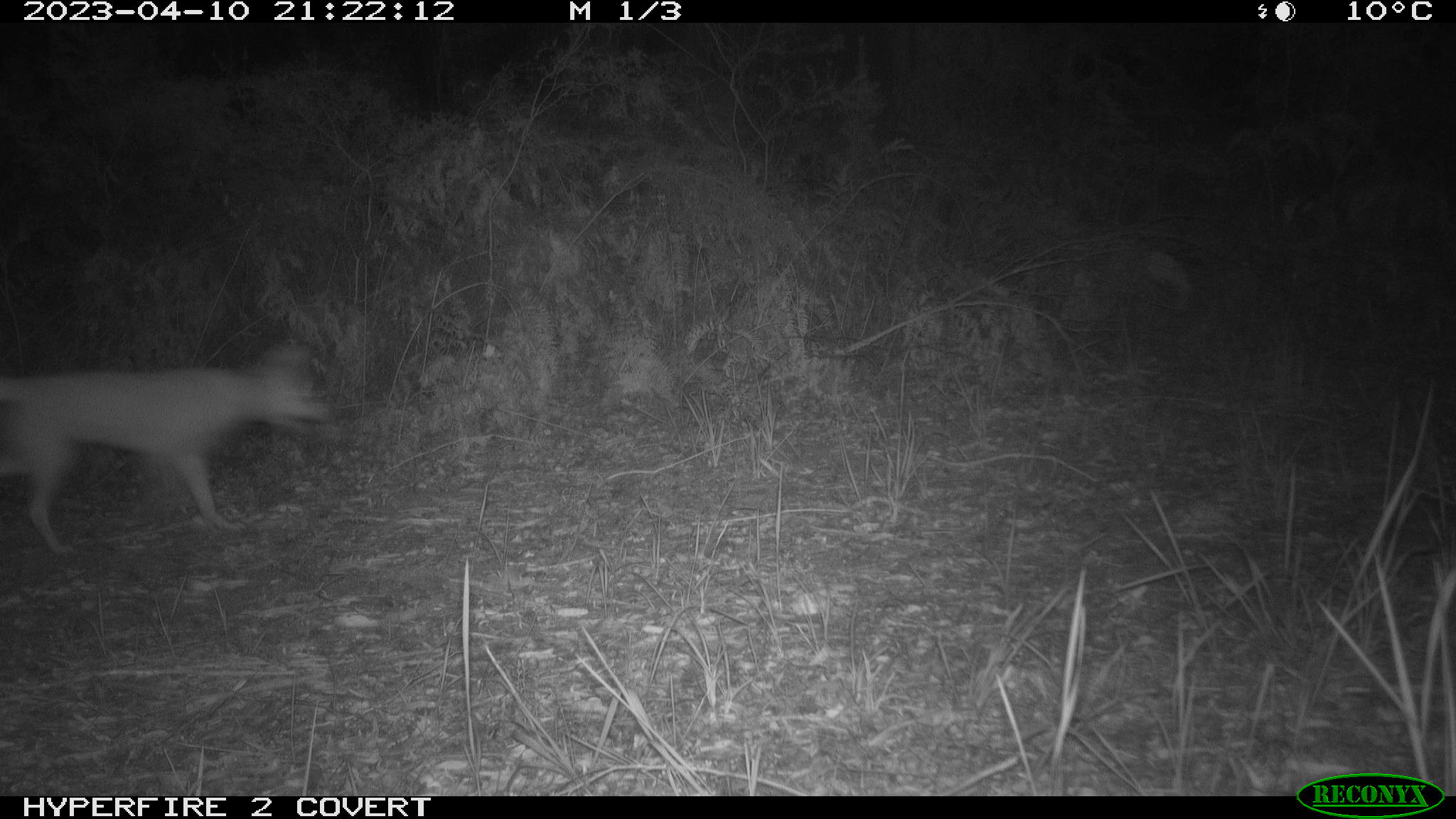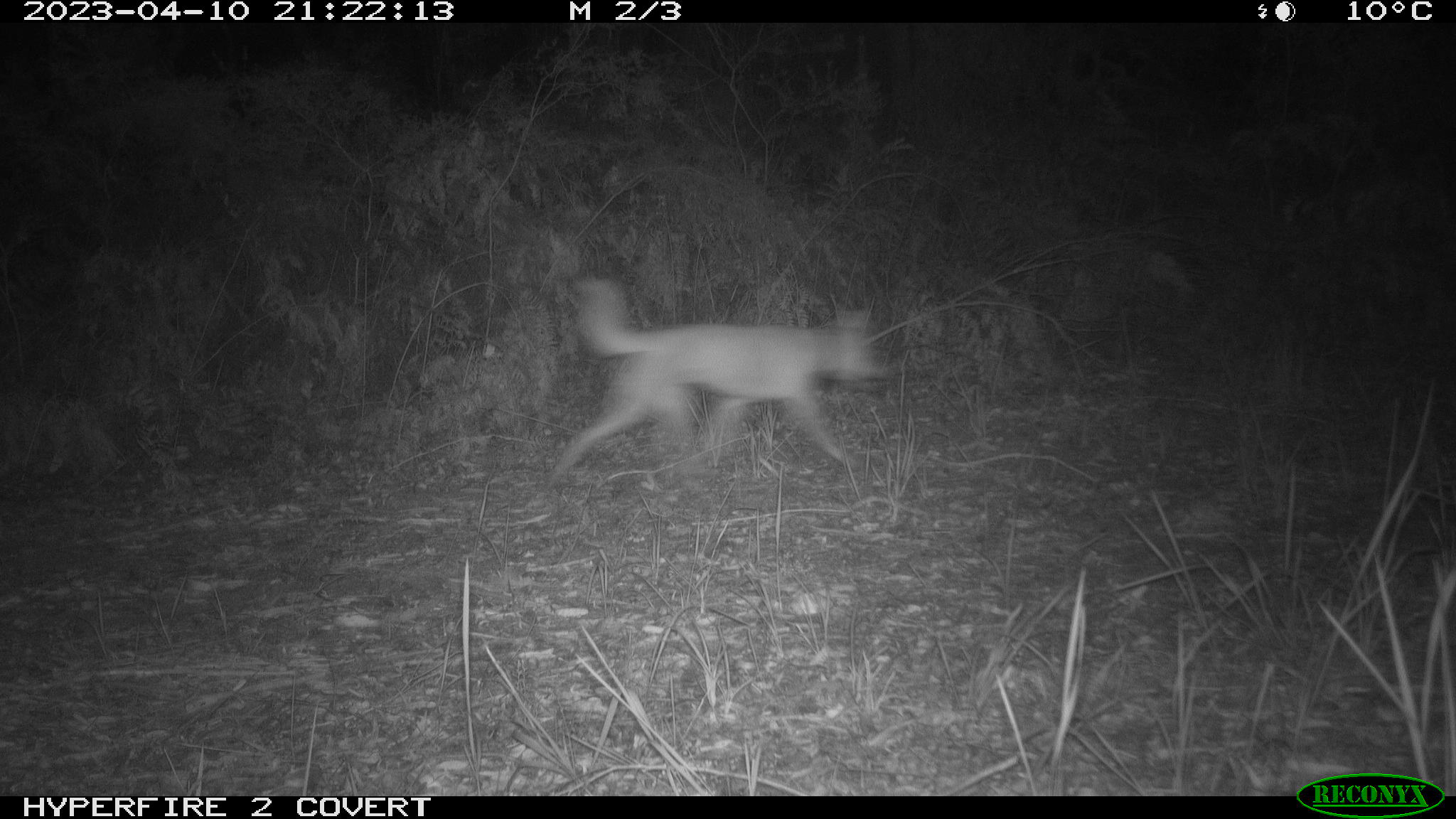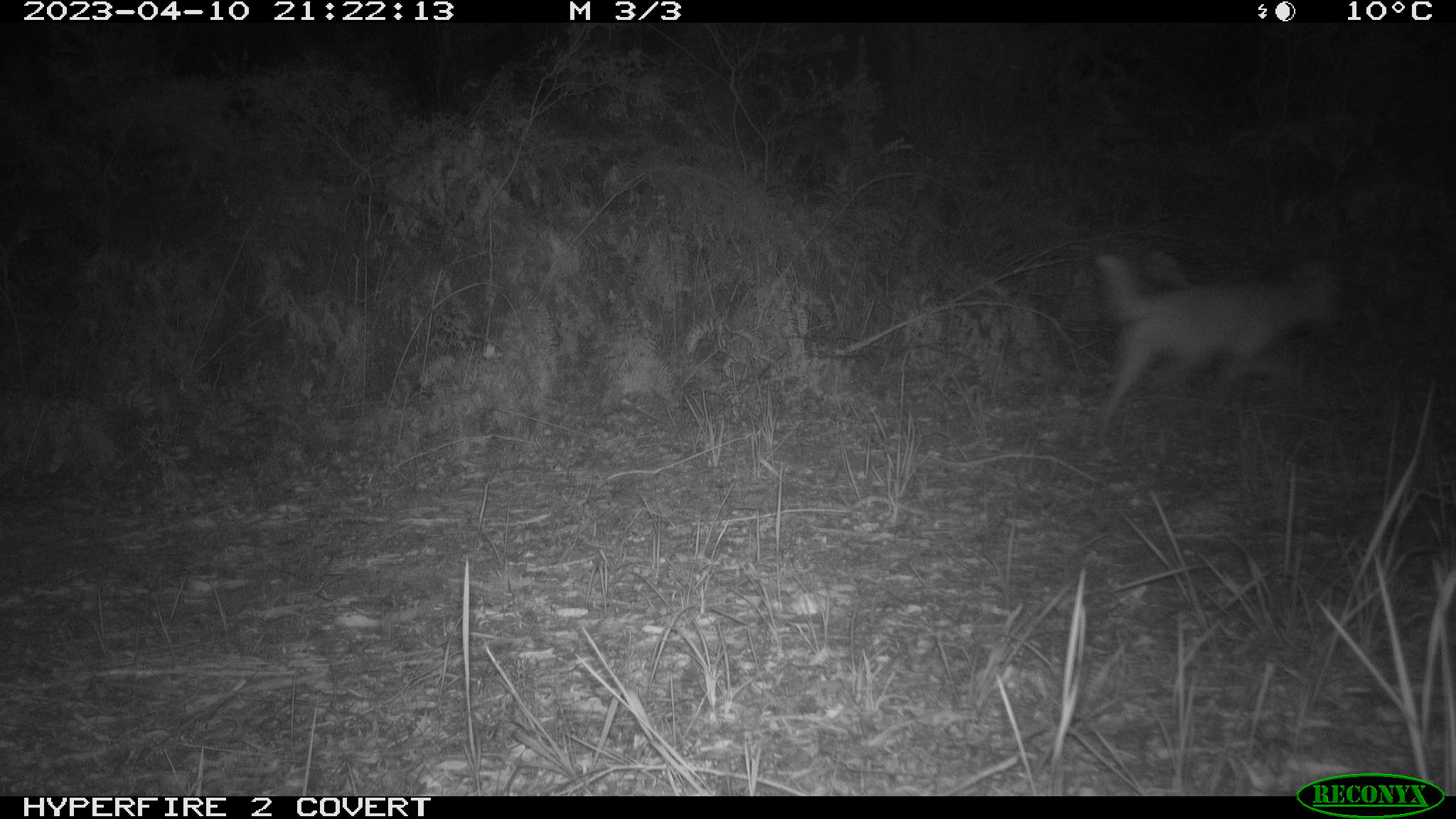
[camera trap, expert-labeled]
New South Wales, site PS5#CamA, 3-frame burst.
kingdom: Animalia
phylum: Chordata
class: Mammalia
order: Carnivora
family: Canidae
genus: Canis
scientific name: Canis familiaris dingo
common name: dingo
Dingo (Canis familiaris dingo).